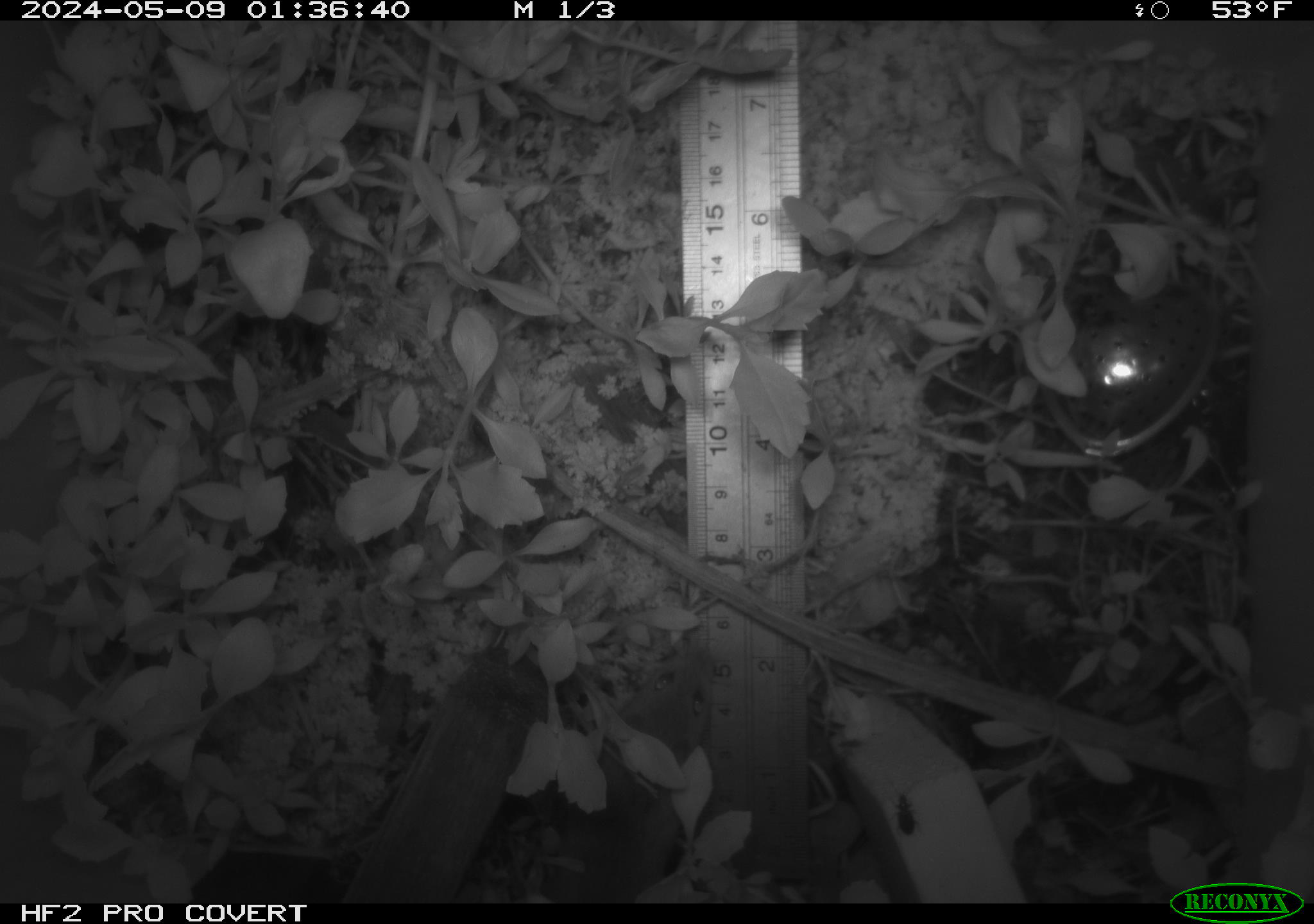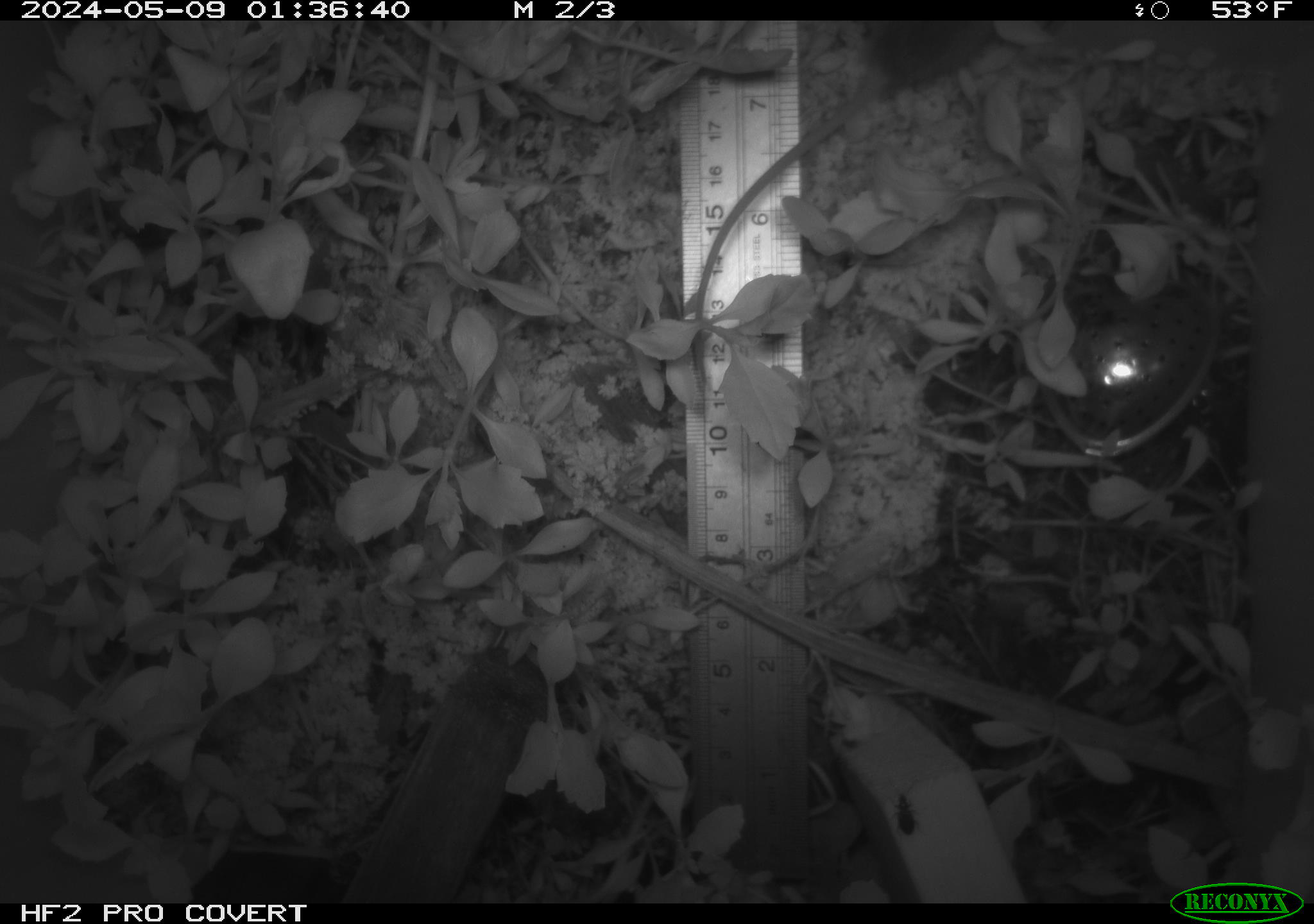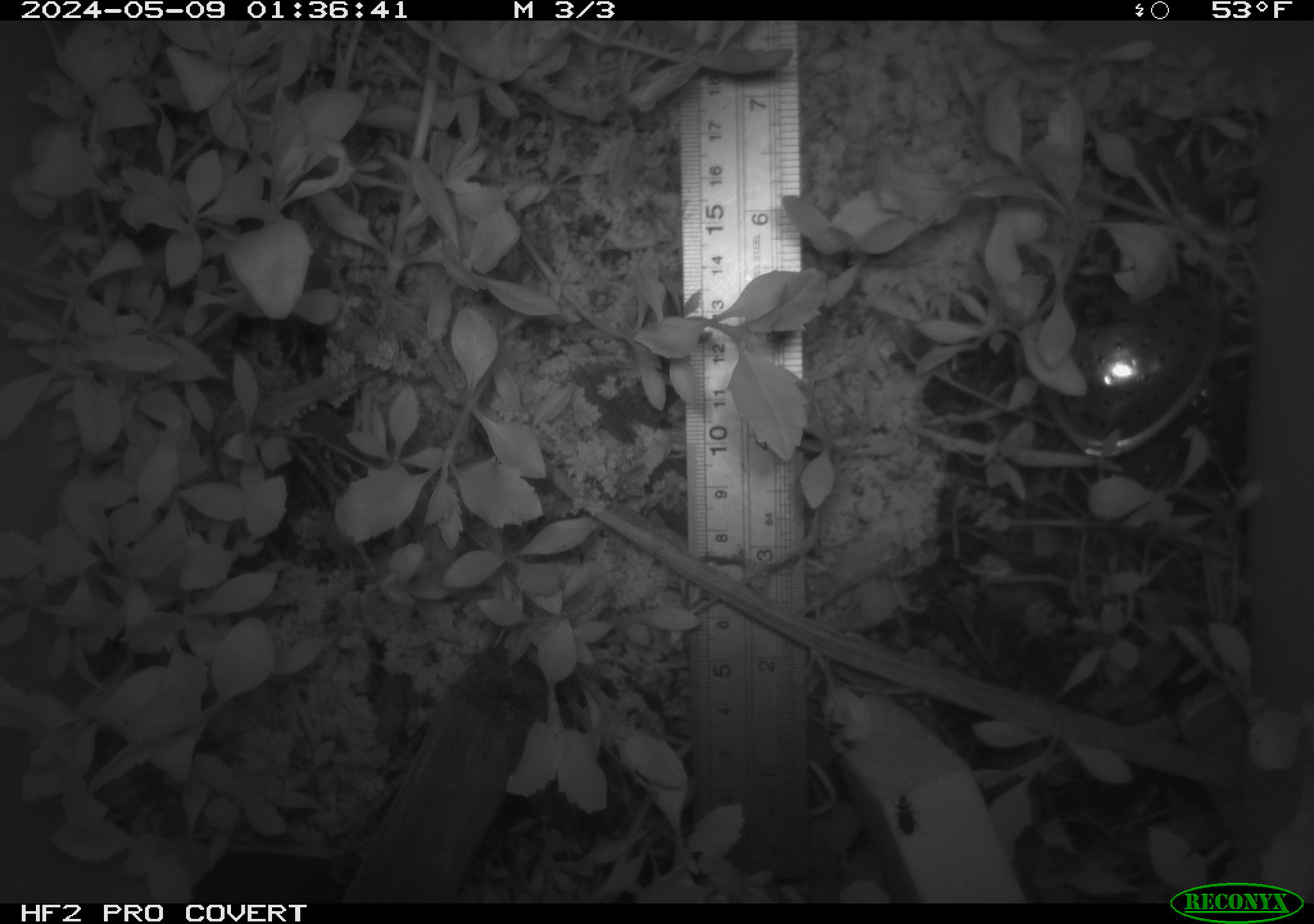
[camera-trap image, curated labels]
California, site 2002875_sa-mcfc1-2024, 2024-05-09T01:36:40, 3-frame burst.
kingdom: Animalia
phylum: Chordata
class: Mammalia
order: Rodentia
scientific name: Rodentia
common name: rodent